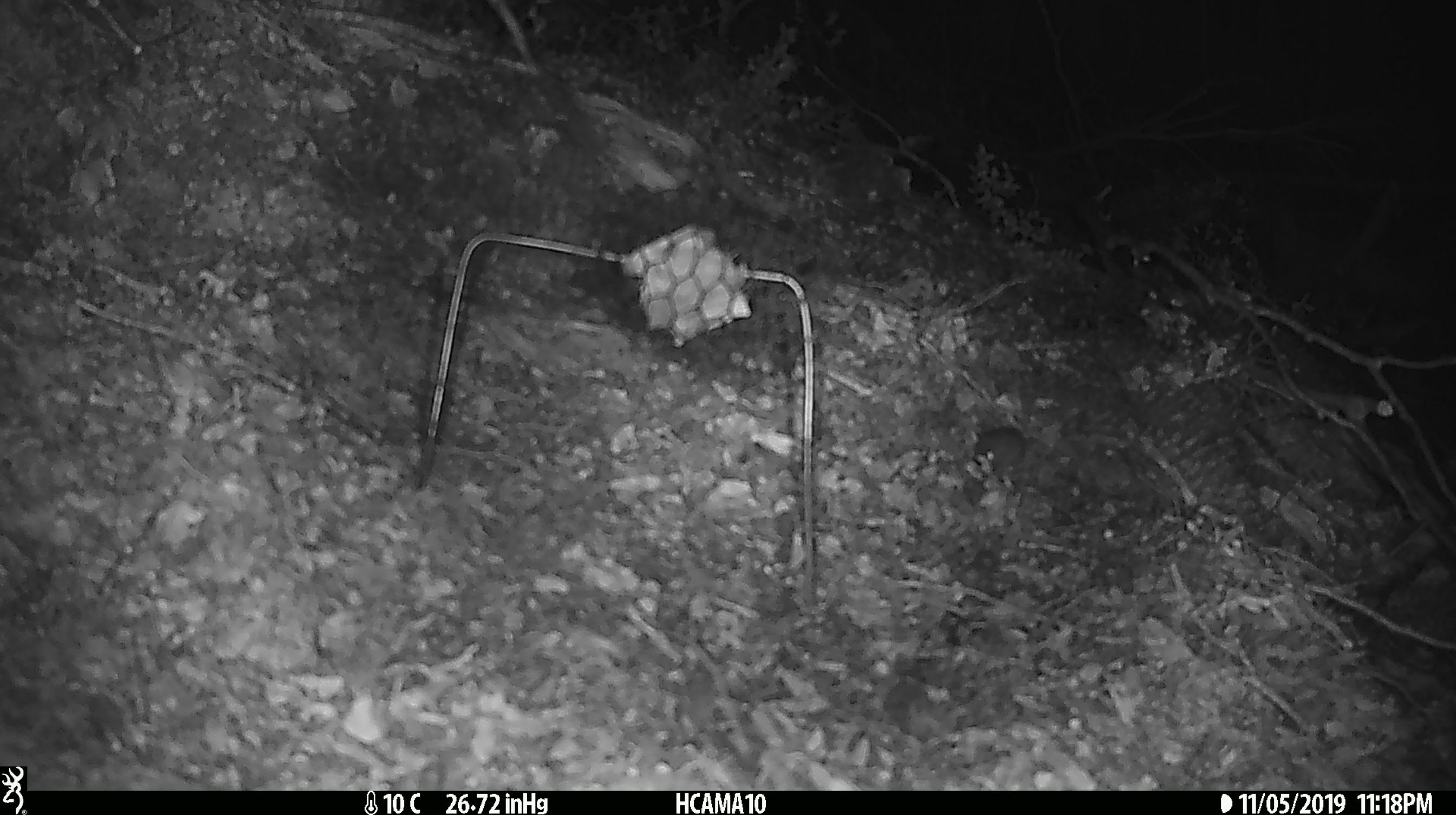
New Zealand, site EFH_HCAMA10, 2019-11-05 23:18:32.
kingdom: Animalia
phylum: Chordata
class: Mammalia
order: Rodentia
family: Muridae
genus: Mus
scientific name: Mus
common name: mouse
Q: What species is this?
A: Mouse (Mus).